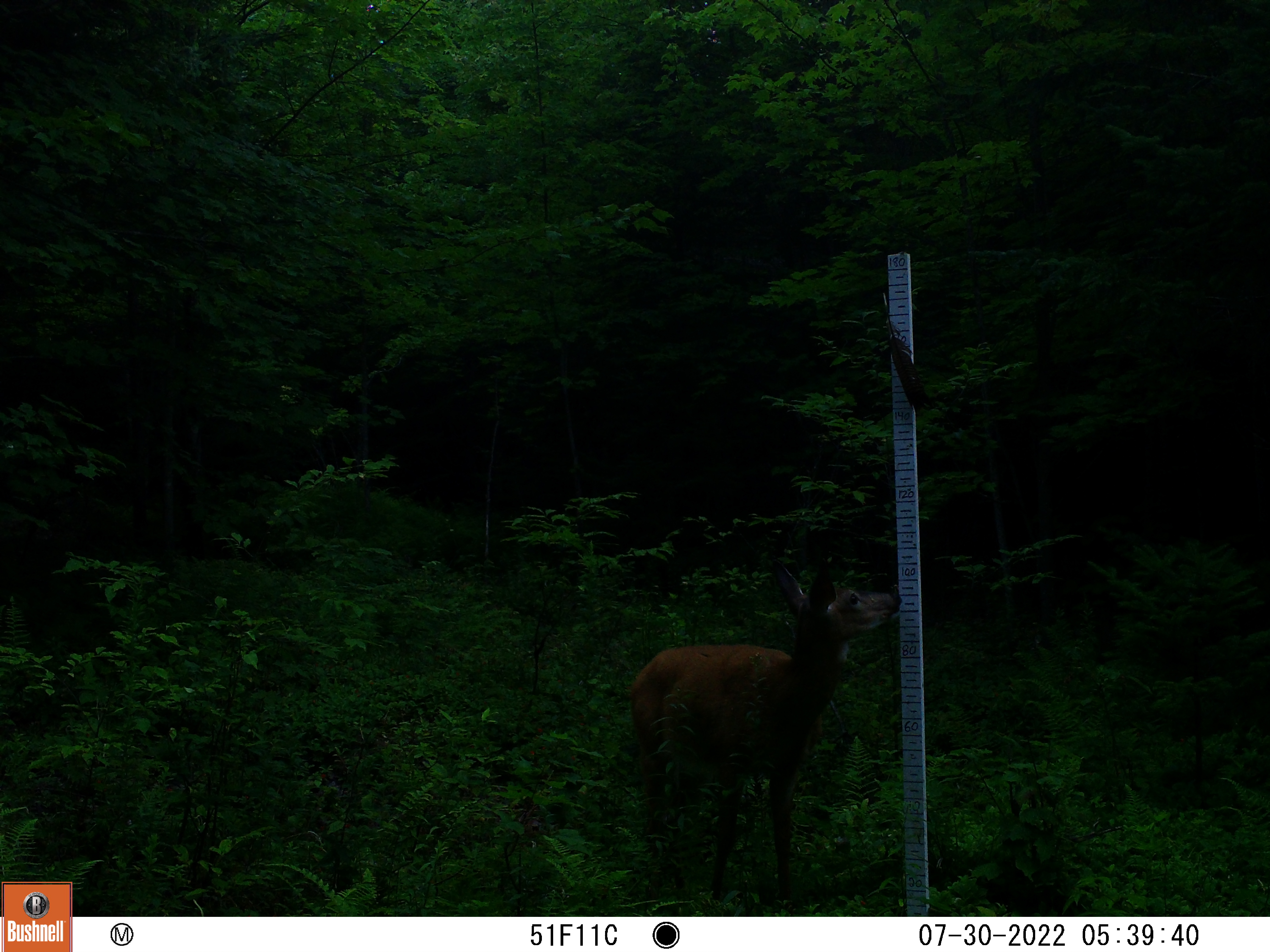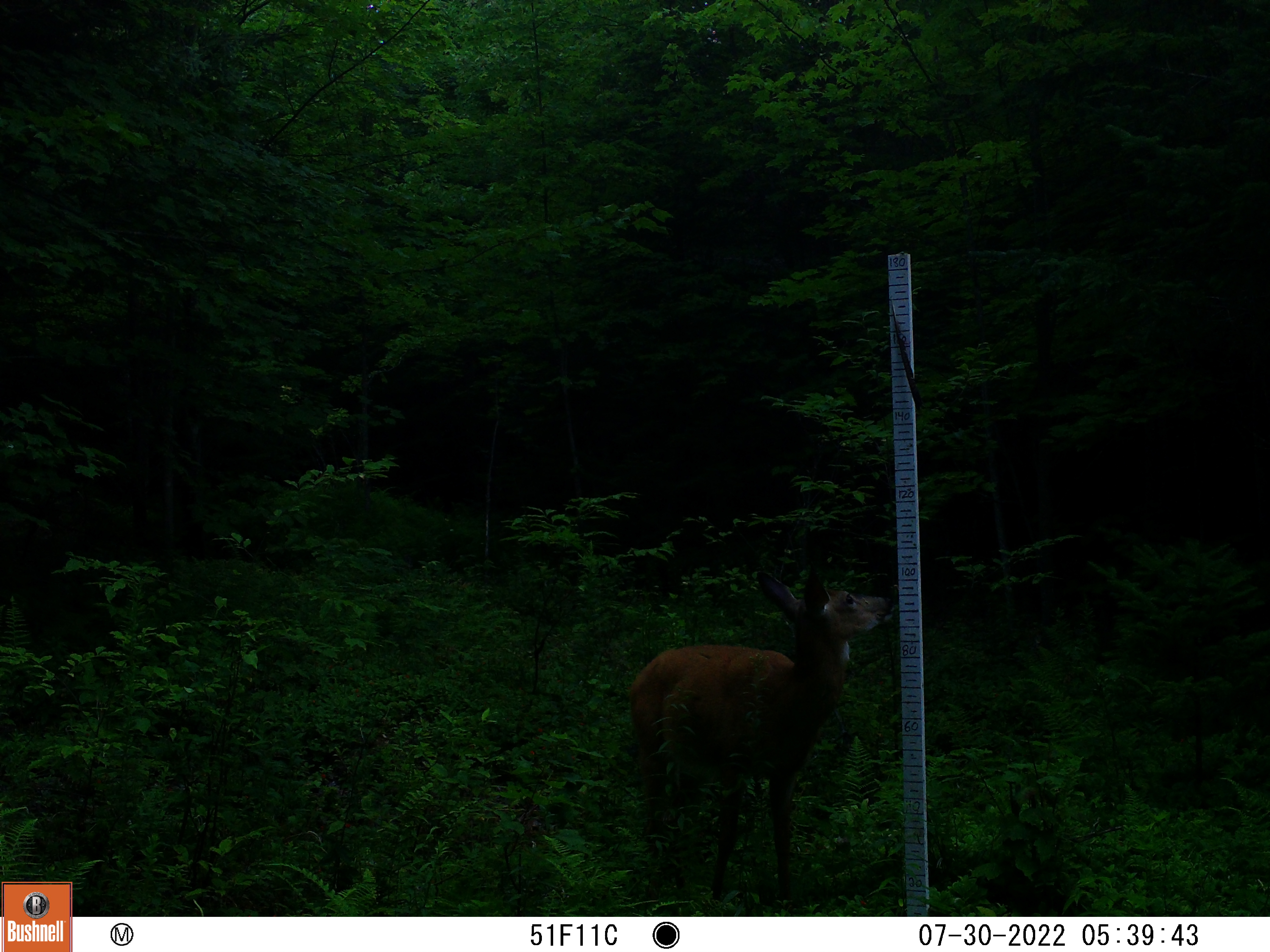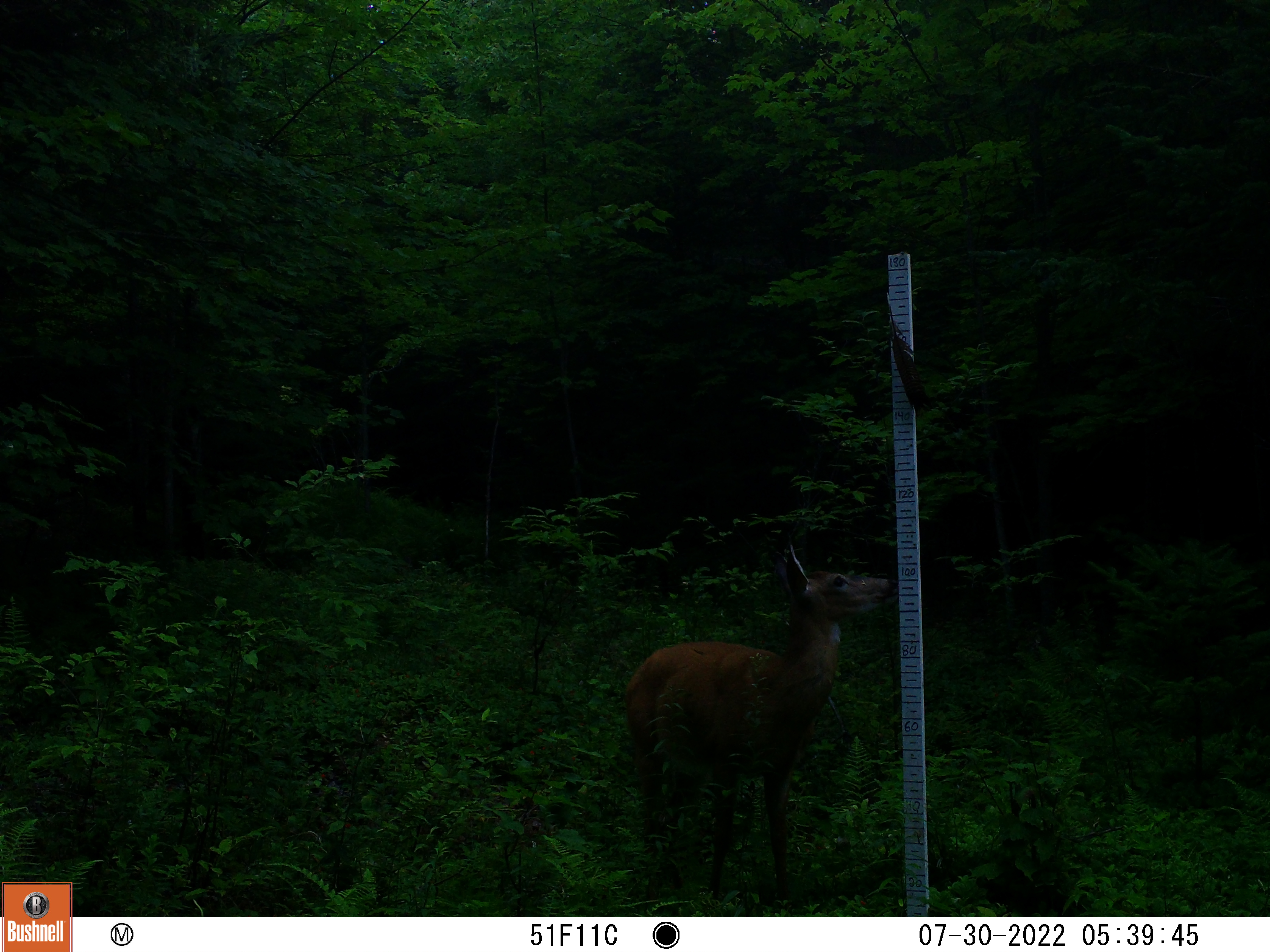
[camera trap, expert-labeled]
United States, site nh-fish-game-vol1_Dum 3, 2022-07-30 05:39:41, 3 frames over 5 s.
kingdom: Animalia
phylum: Chordata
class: Mammalia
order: Artiodactyla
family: Cervidae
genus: Odocoileus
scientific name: Odocoileus virginianus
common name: white-tailed deer